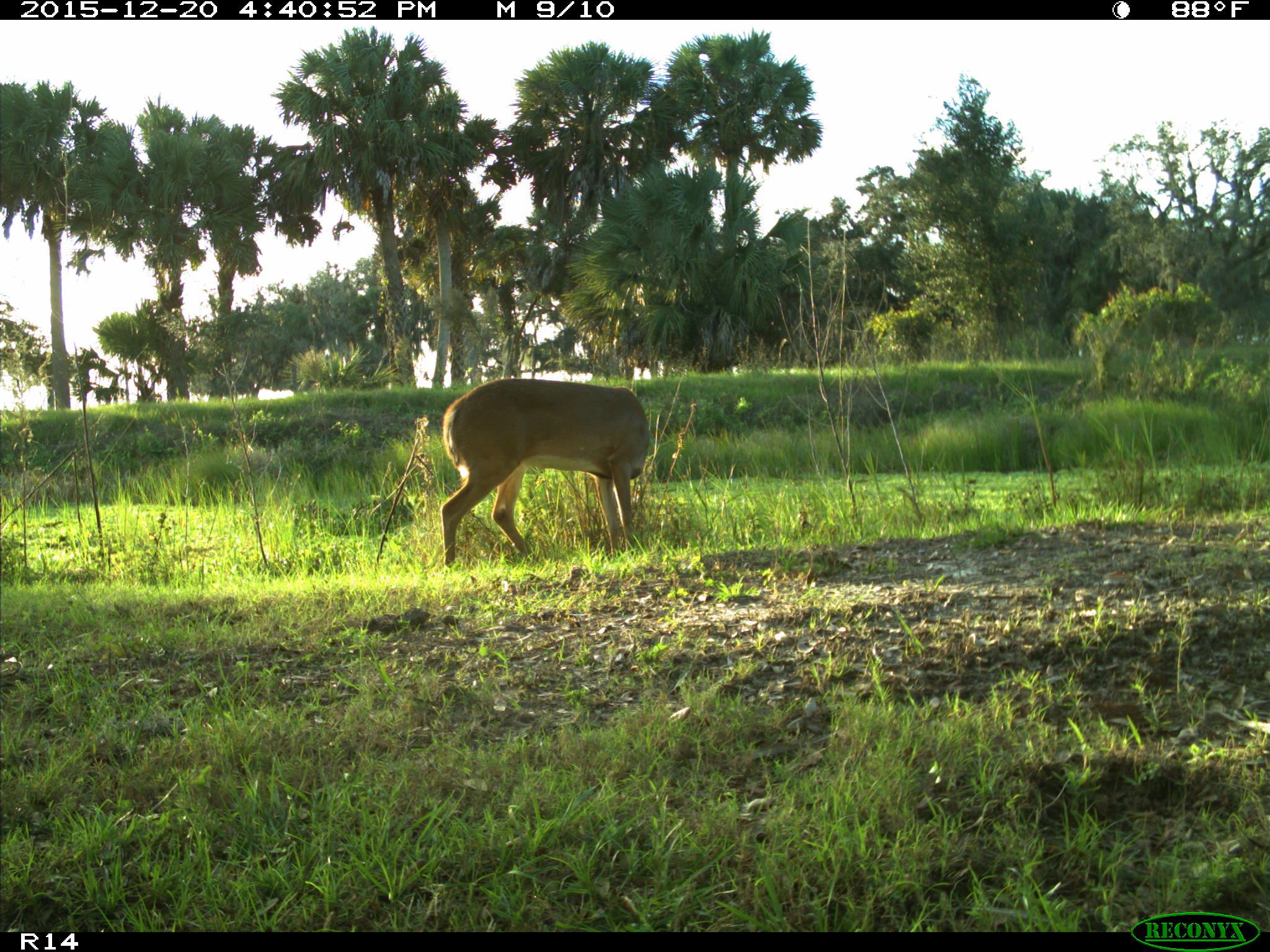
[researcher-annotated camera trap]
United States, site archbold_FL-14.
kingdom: Animalia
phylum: Chordata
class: Mammalia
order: Artiodactyla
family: Cervidae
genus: Odocoileus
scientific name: Odocoileus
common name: deer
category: unidentified deer